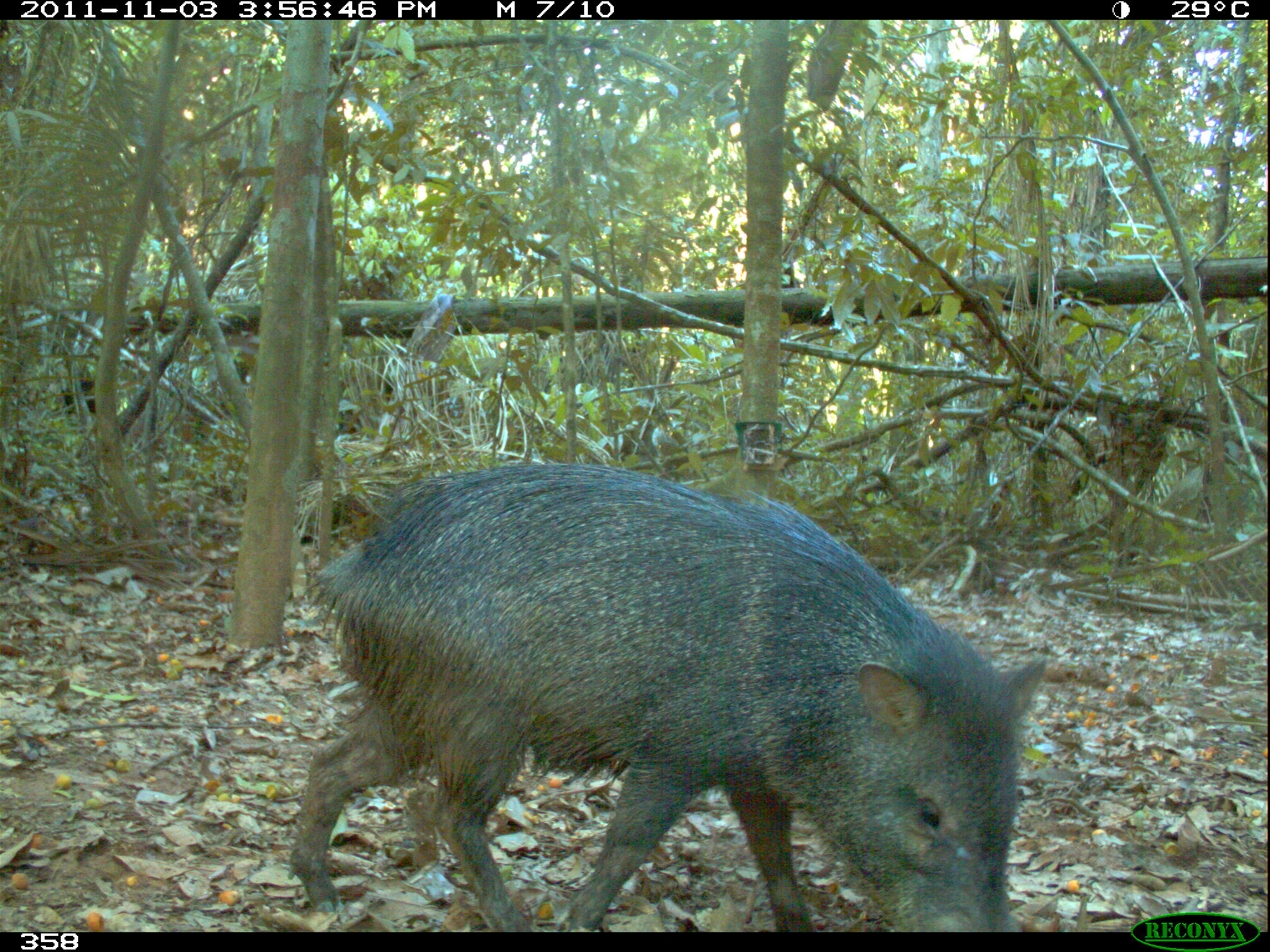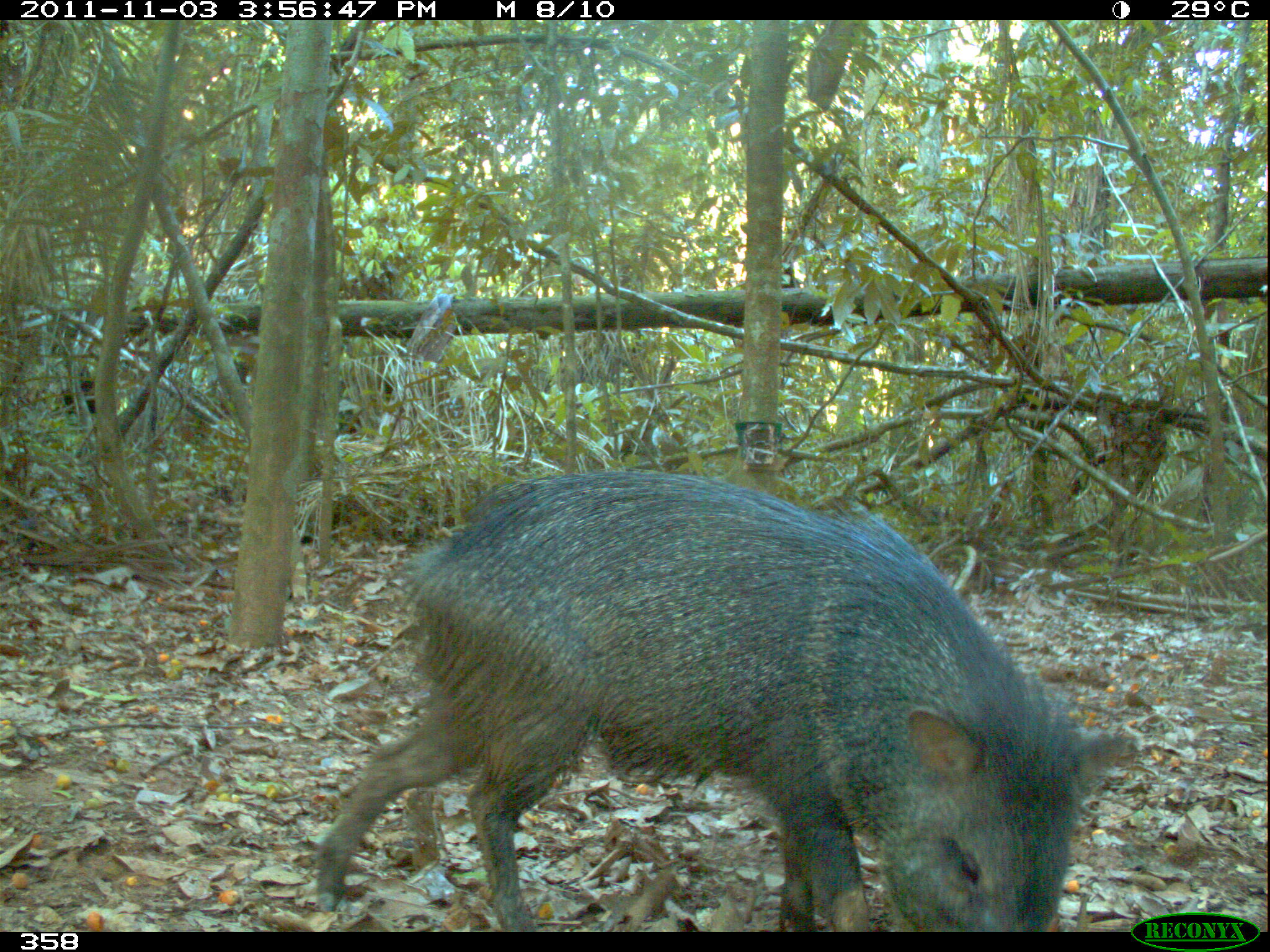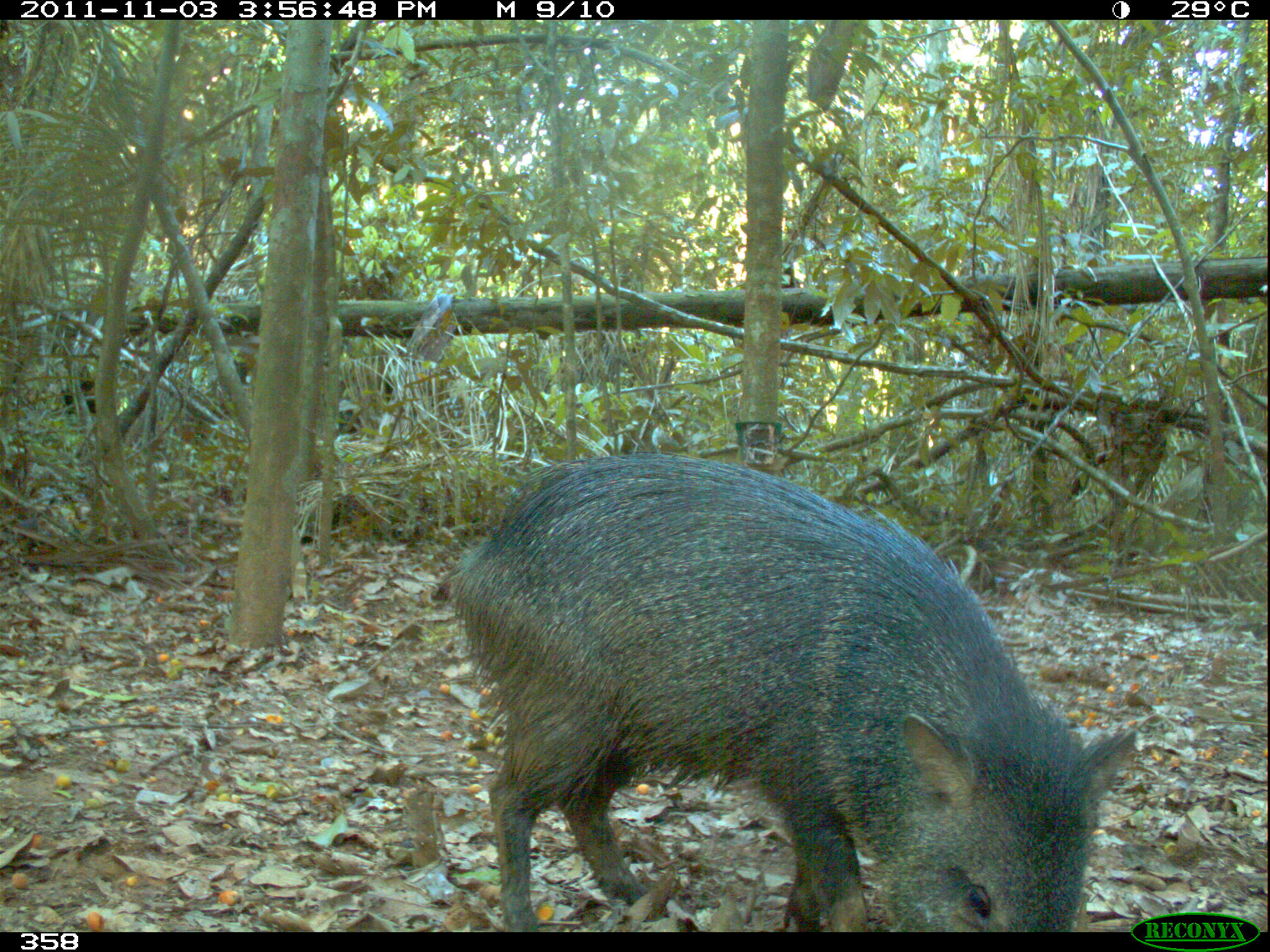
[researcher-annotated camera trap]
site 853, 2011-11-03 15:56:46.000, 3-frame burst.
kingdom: Animalia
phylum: Chordata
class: Mammalia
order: Artiodactyla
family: Tayassuidae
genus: Pecari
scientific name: Pecari tajacu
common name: collared peccary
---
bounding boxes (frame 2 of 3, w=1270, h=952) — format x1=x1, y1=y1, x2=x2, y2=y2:
pecari tajacu: x1=311, y1=466, x2=1125, y2=932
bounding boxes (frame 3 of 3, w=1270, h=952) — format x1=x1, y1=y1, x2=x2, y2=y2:
pecari tajacu: x1=440, y1=449, x2=1137, y2=932